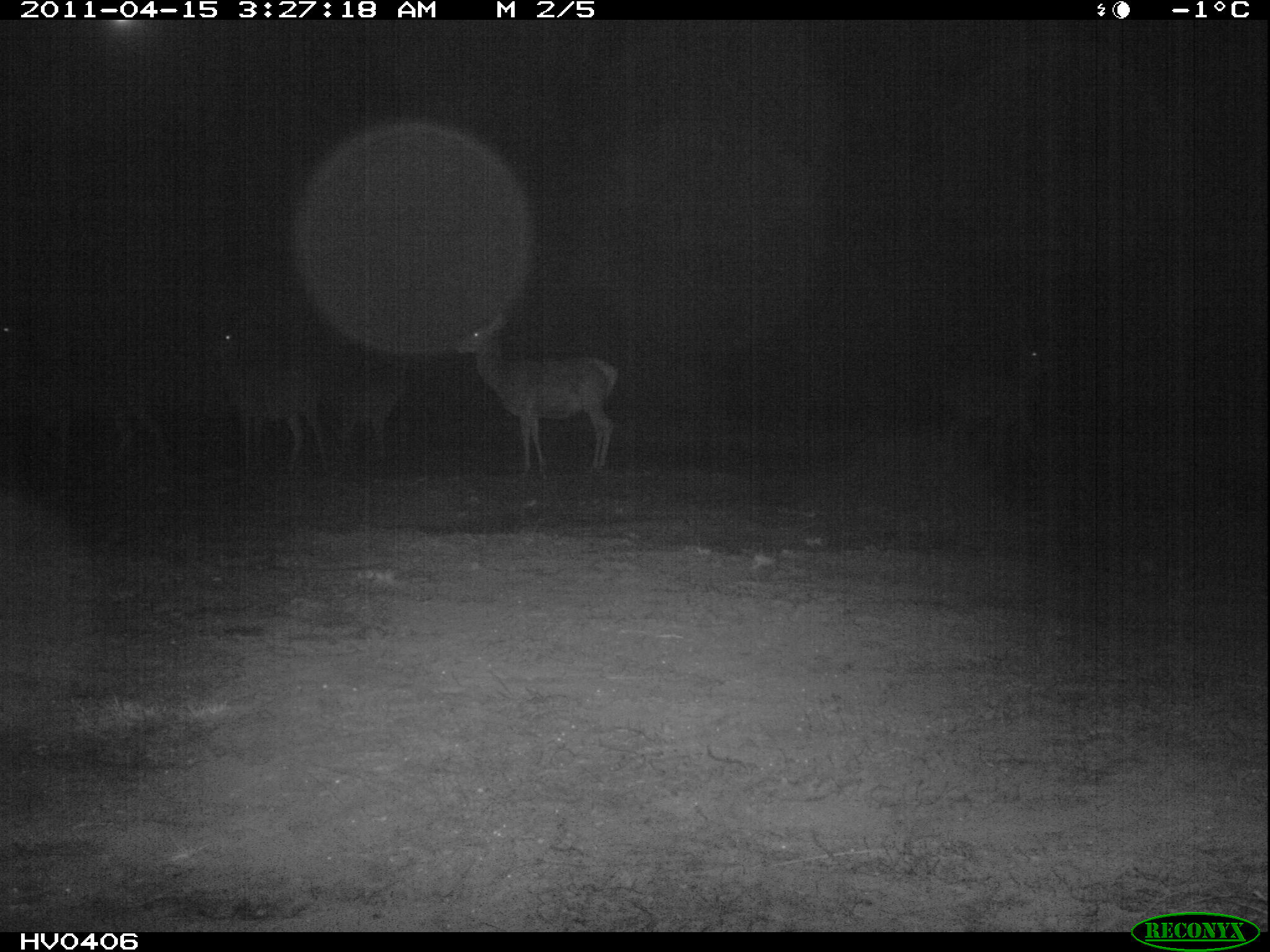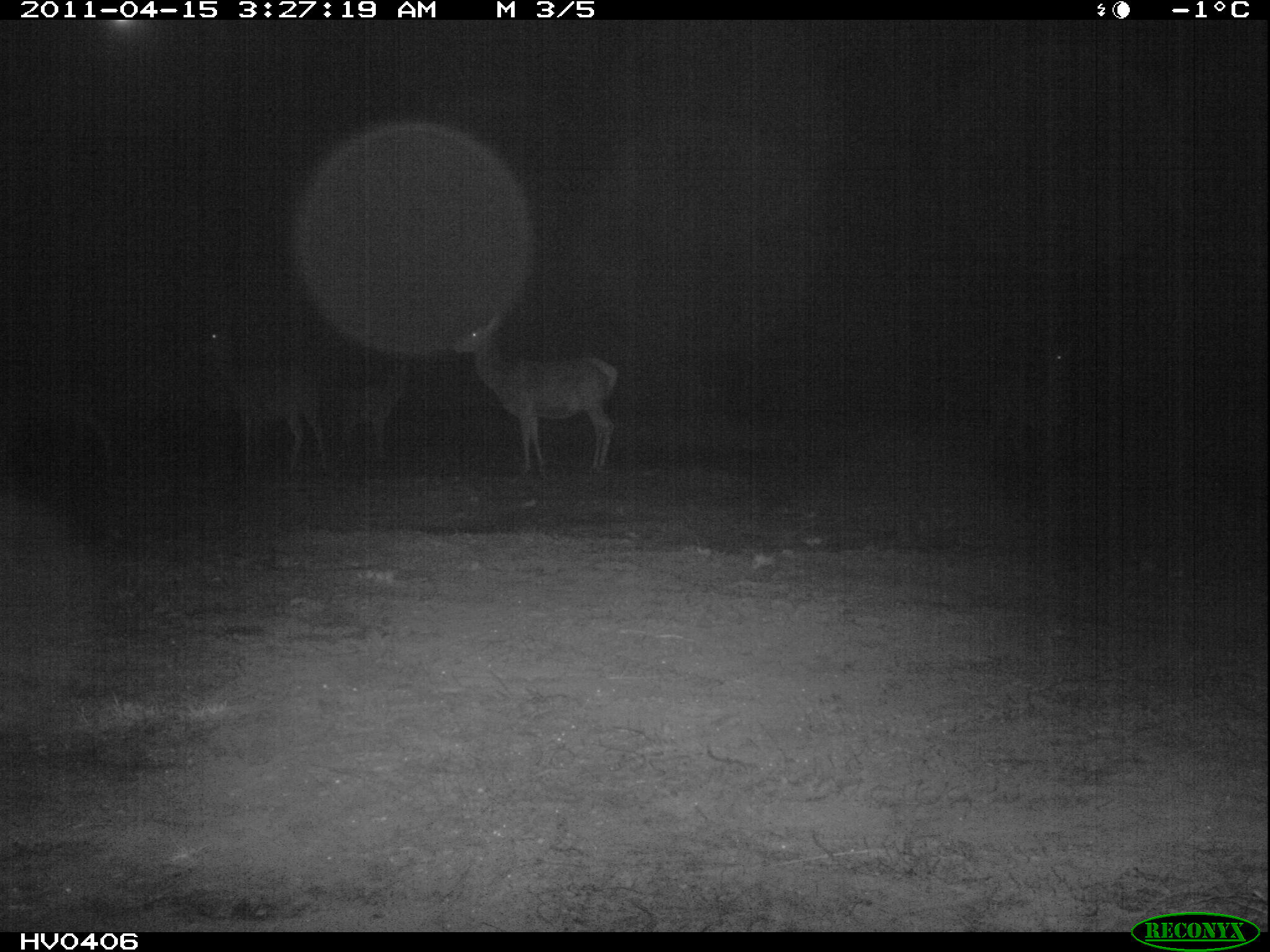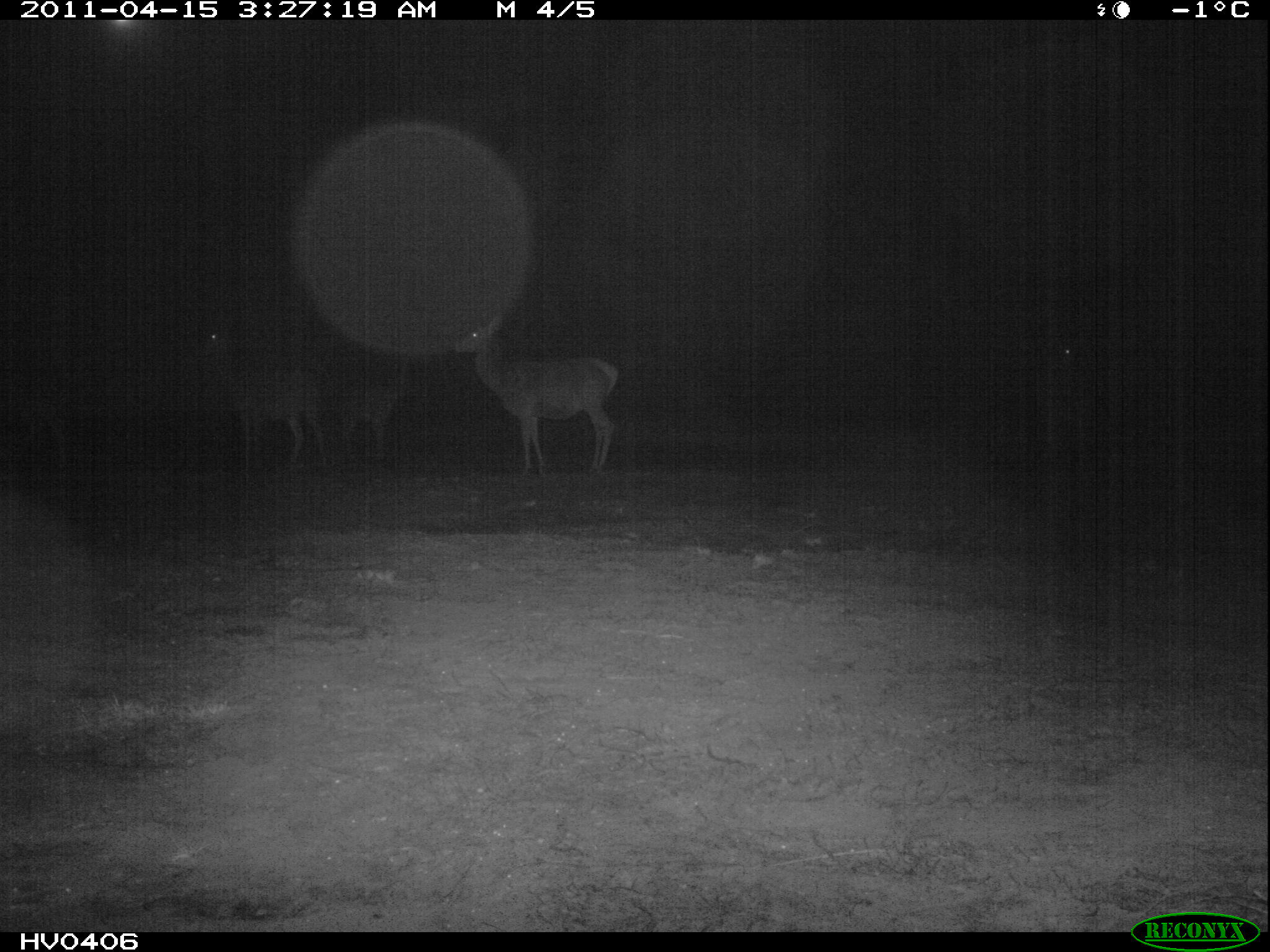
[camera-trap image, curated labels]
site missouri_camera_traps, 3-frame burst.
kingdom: Animalia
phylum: Chordata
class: Mammalia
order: Artiodactyla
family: Cervidae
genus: Cervus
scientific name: Cervus elaphus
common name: red deer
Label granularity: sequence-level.